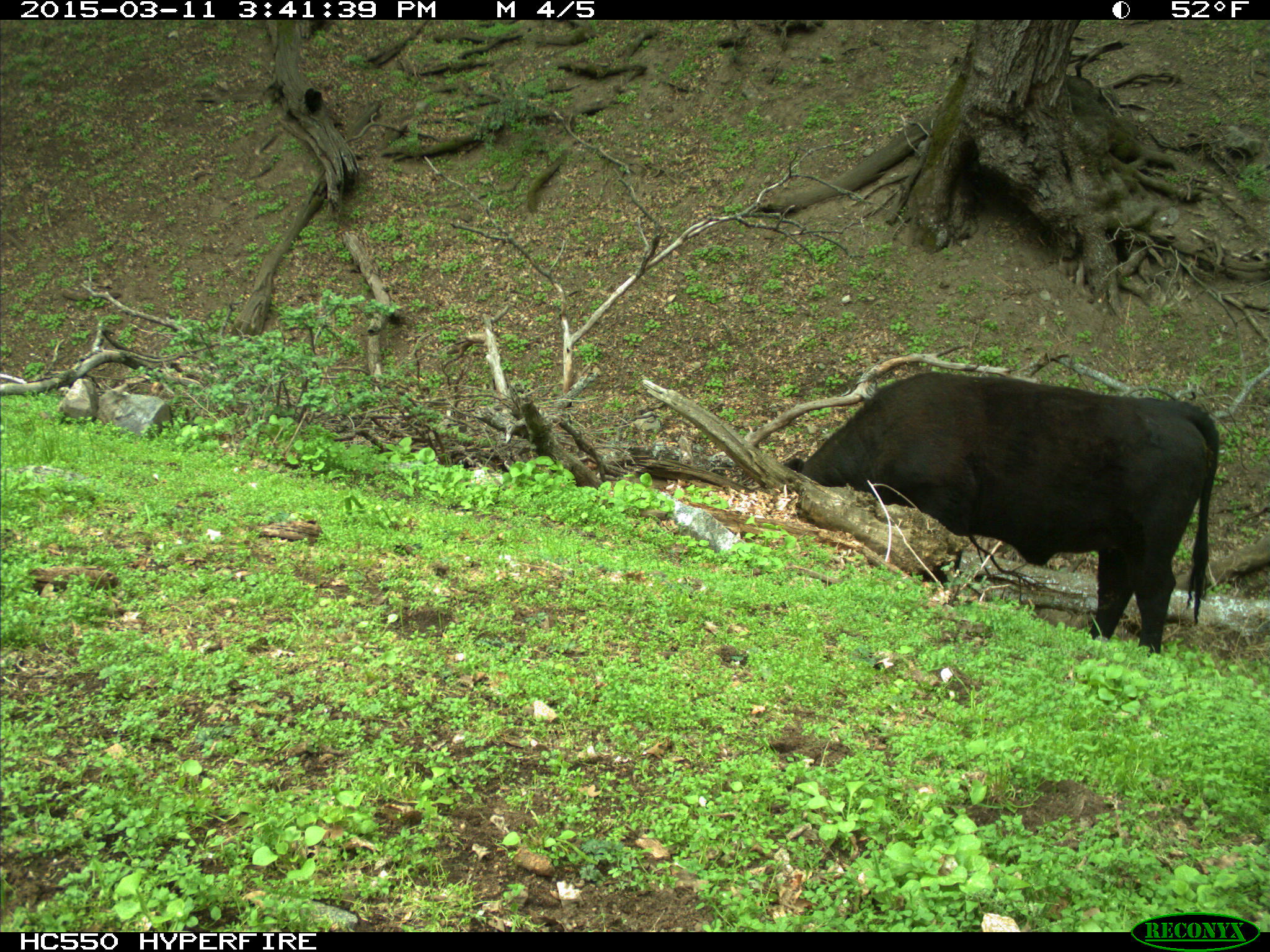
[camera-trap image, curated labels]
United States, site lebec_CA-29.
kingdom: Animalia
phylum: Chordata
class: Mammalia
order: Artiodactyla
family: Bovidae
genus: Bos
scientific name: Bos taurus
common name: domestic cow